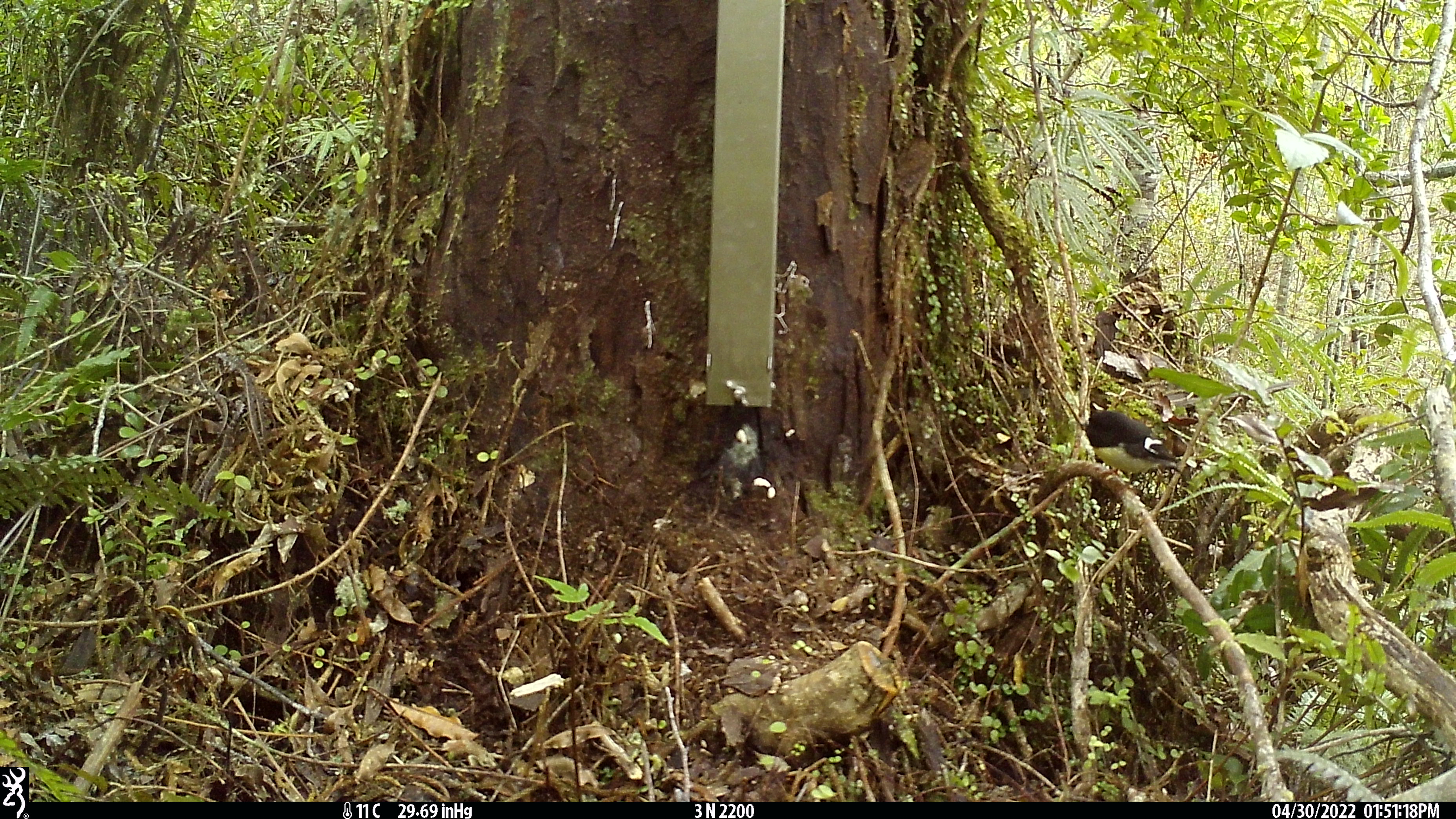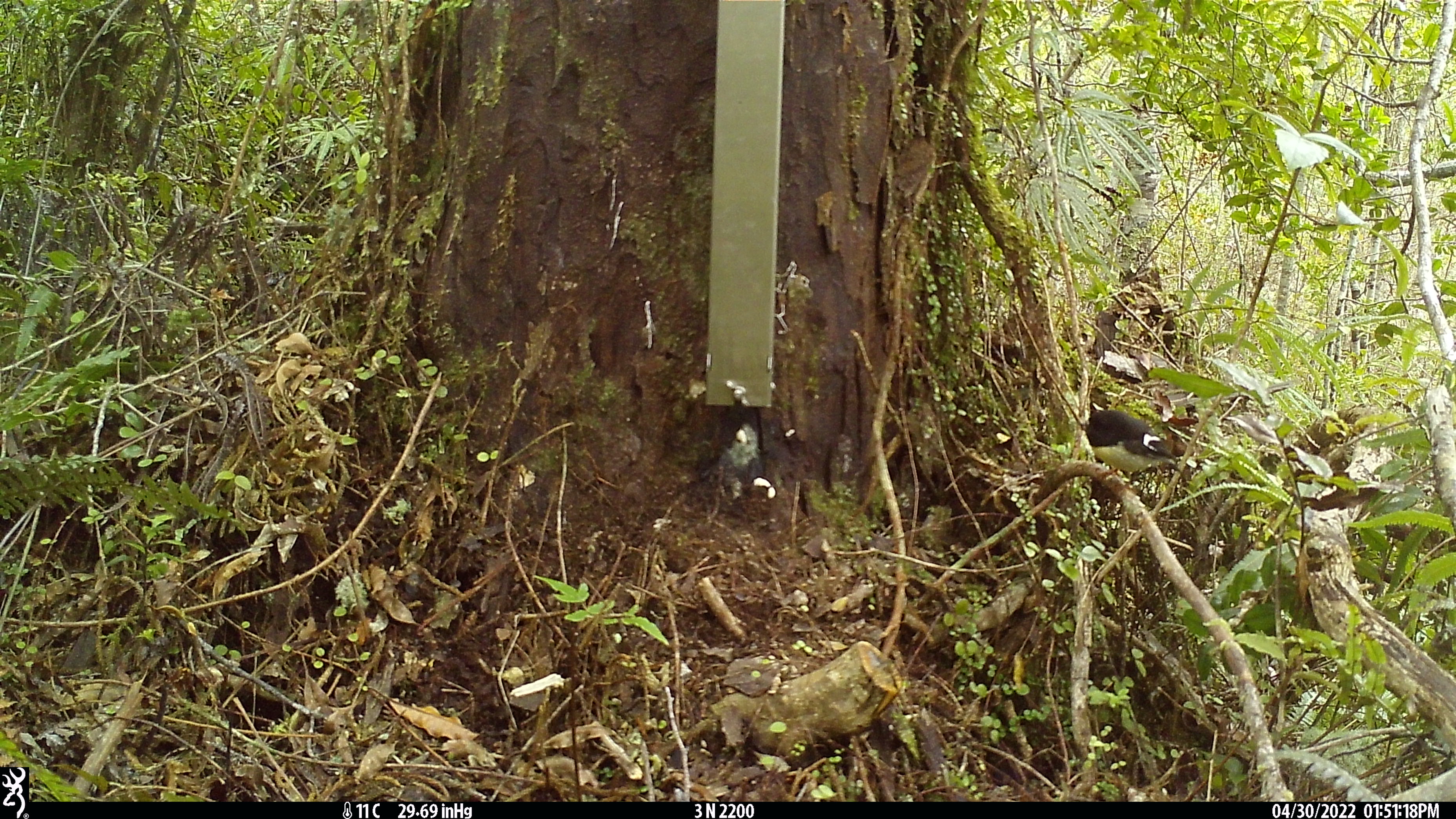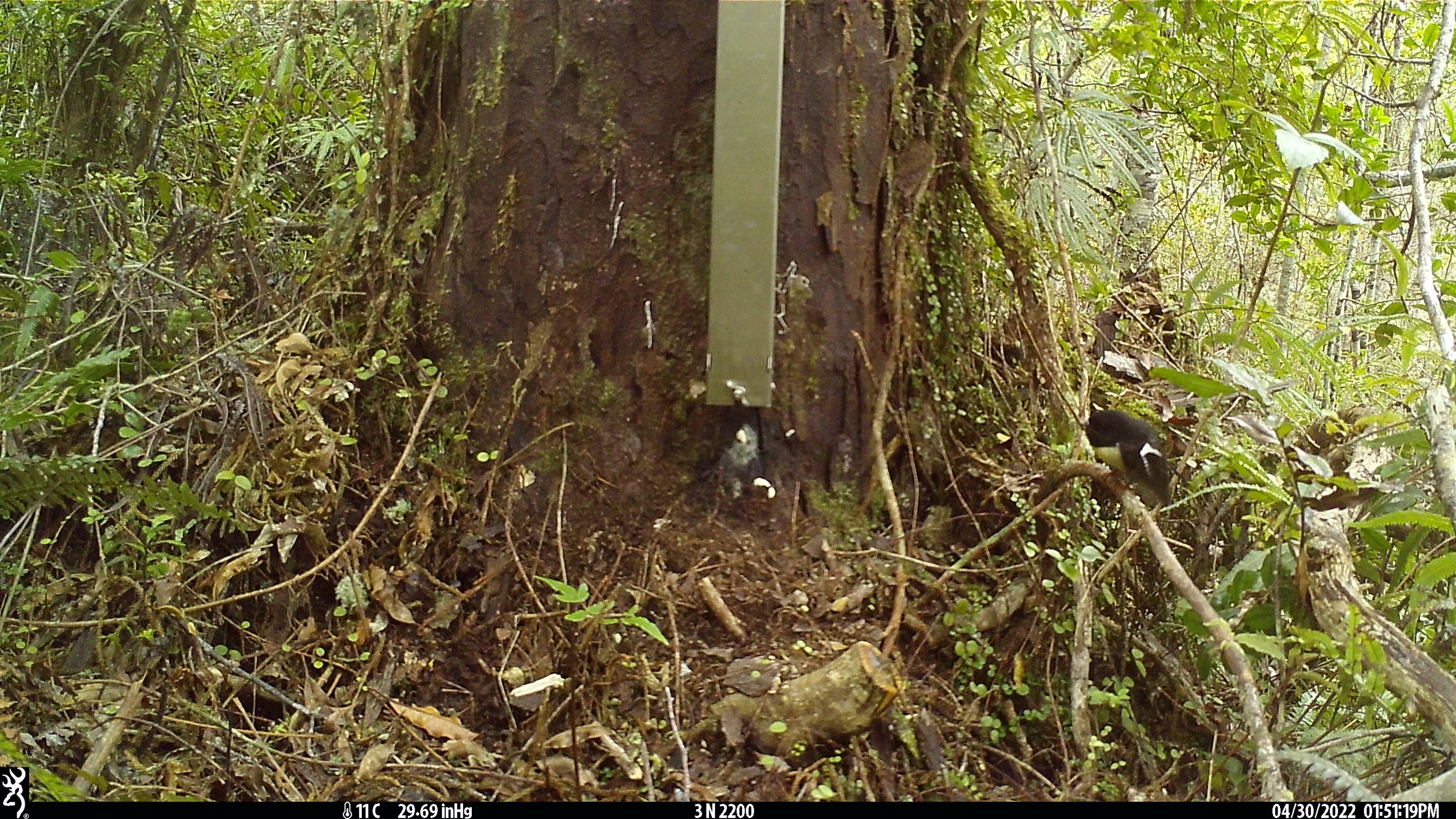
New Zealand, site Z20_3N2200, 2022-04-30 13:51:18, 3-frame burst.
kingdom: Animalia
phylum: Chordata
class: Aves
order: Passeriformes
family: Petroicidae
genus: Petroica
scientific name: Petroica macrocephala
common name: tomtit